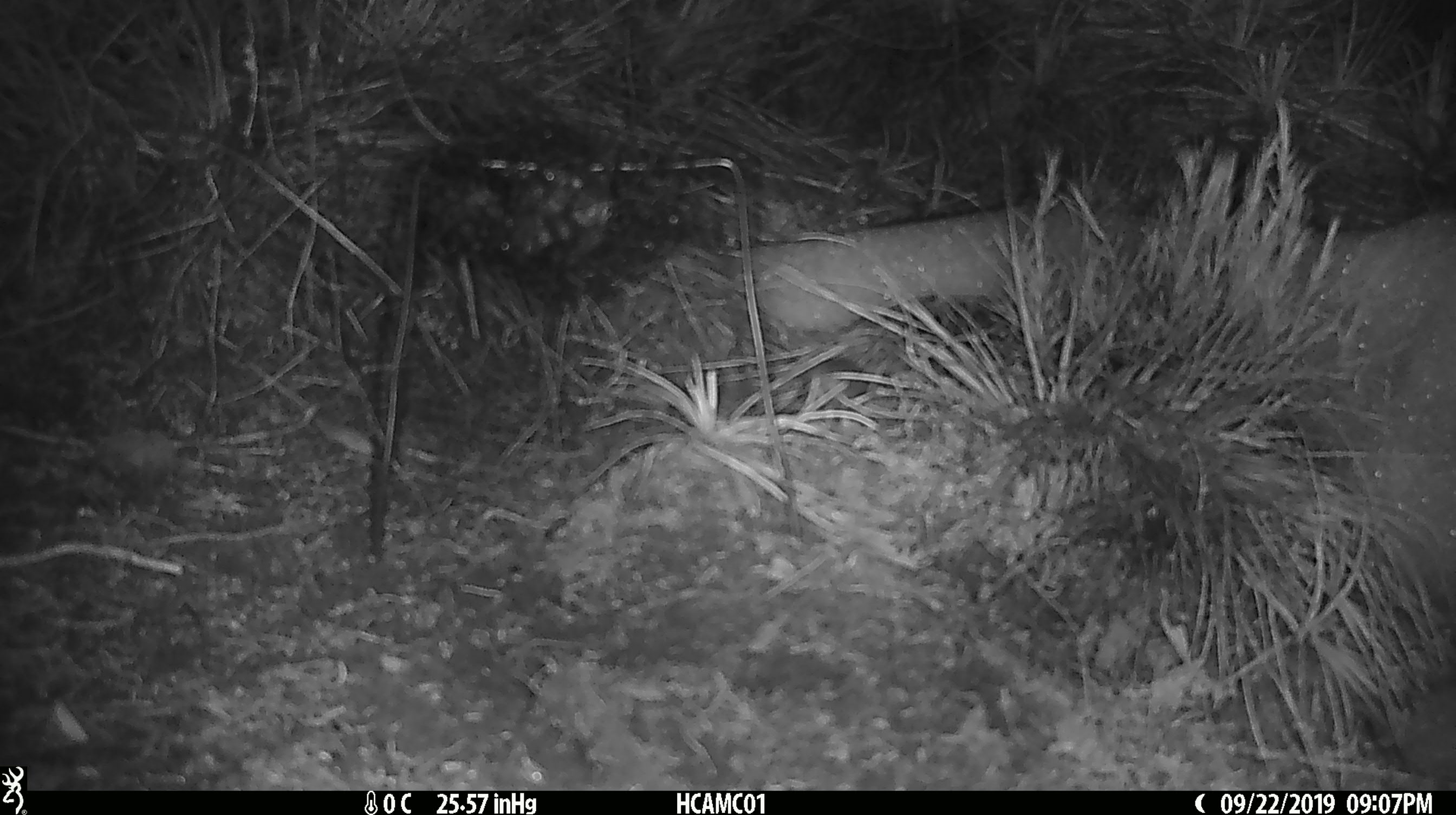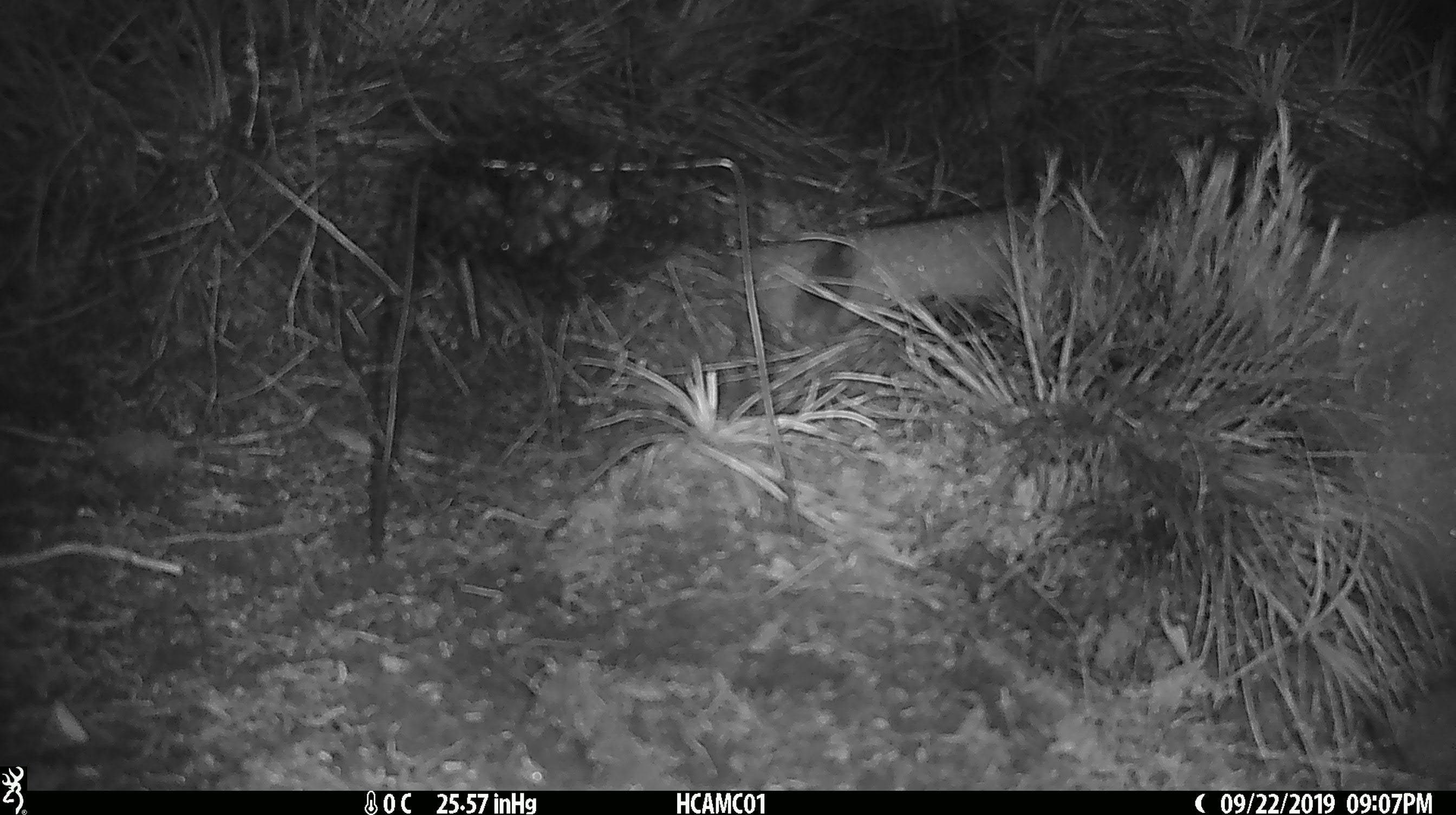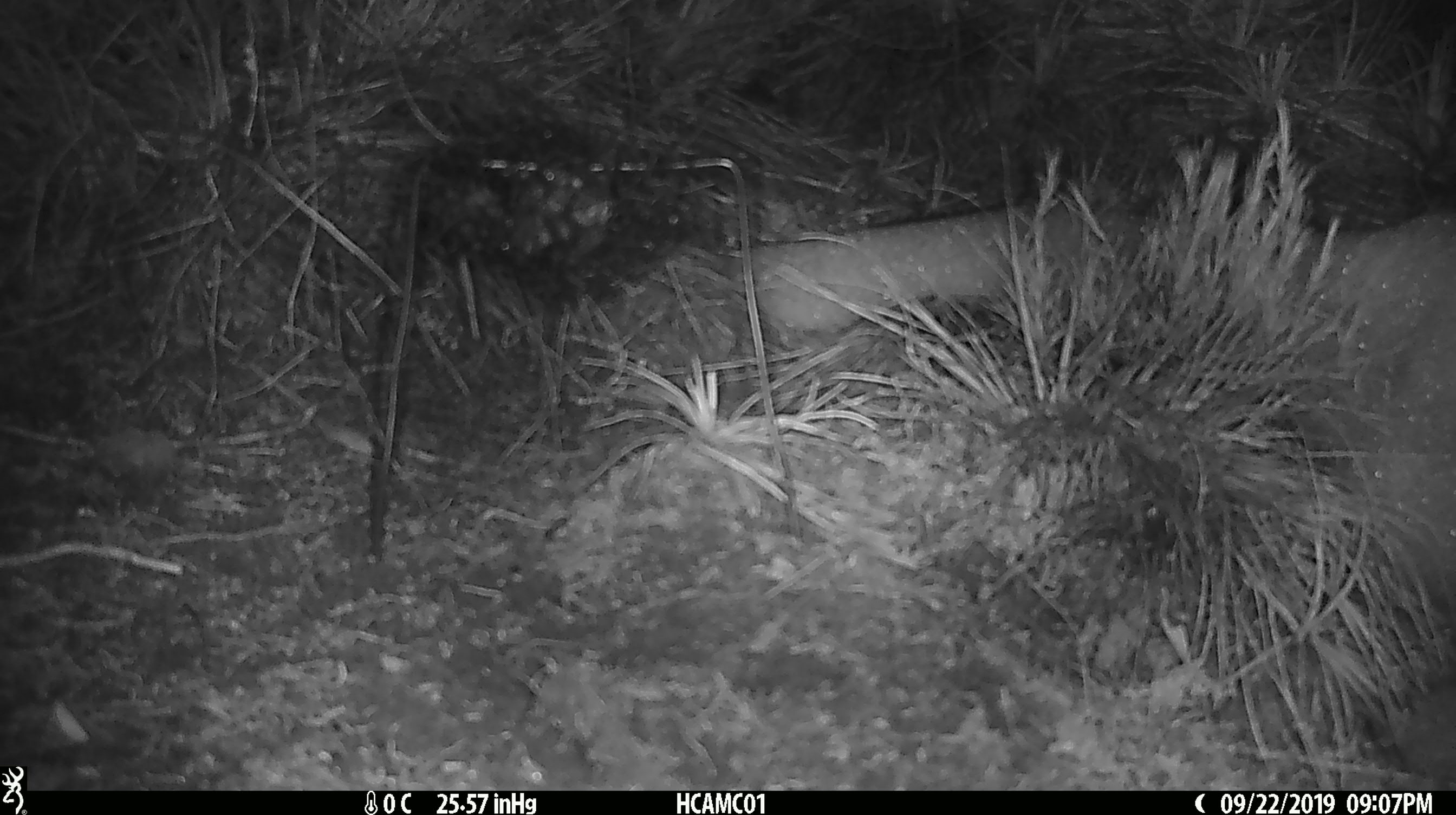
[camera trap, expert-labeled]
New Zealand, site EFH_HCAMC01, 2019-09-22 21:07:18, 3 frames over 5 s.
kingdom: Animalia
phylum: Chordata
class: Mammalia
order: Rodentia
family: Muridae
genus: Mus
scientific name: Mus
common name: mouse